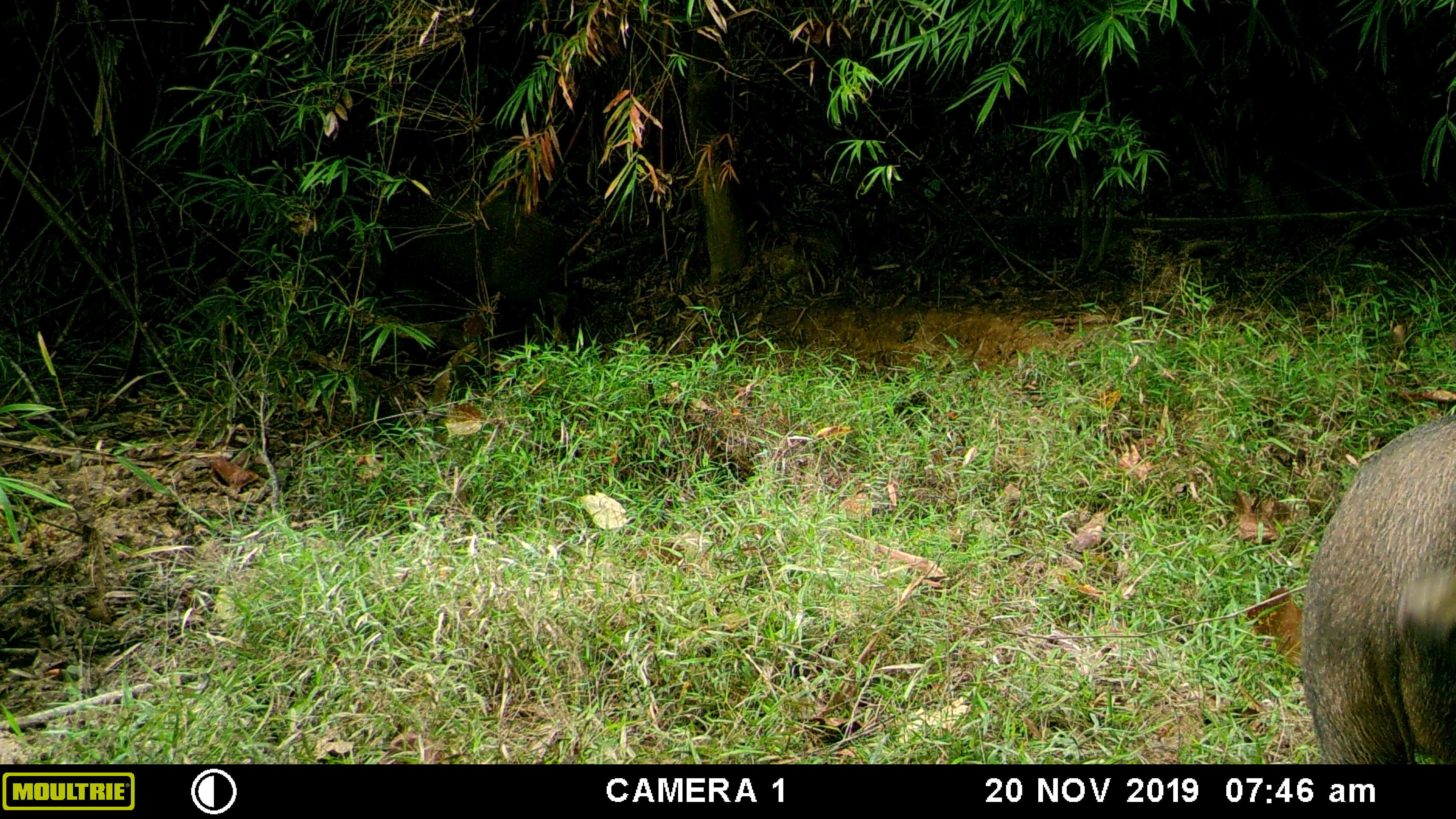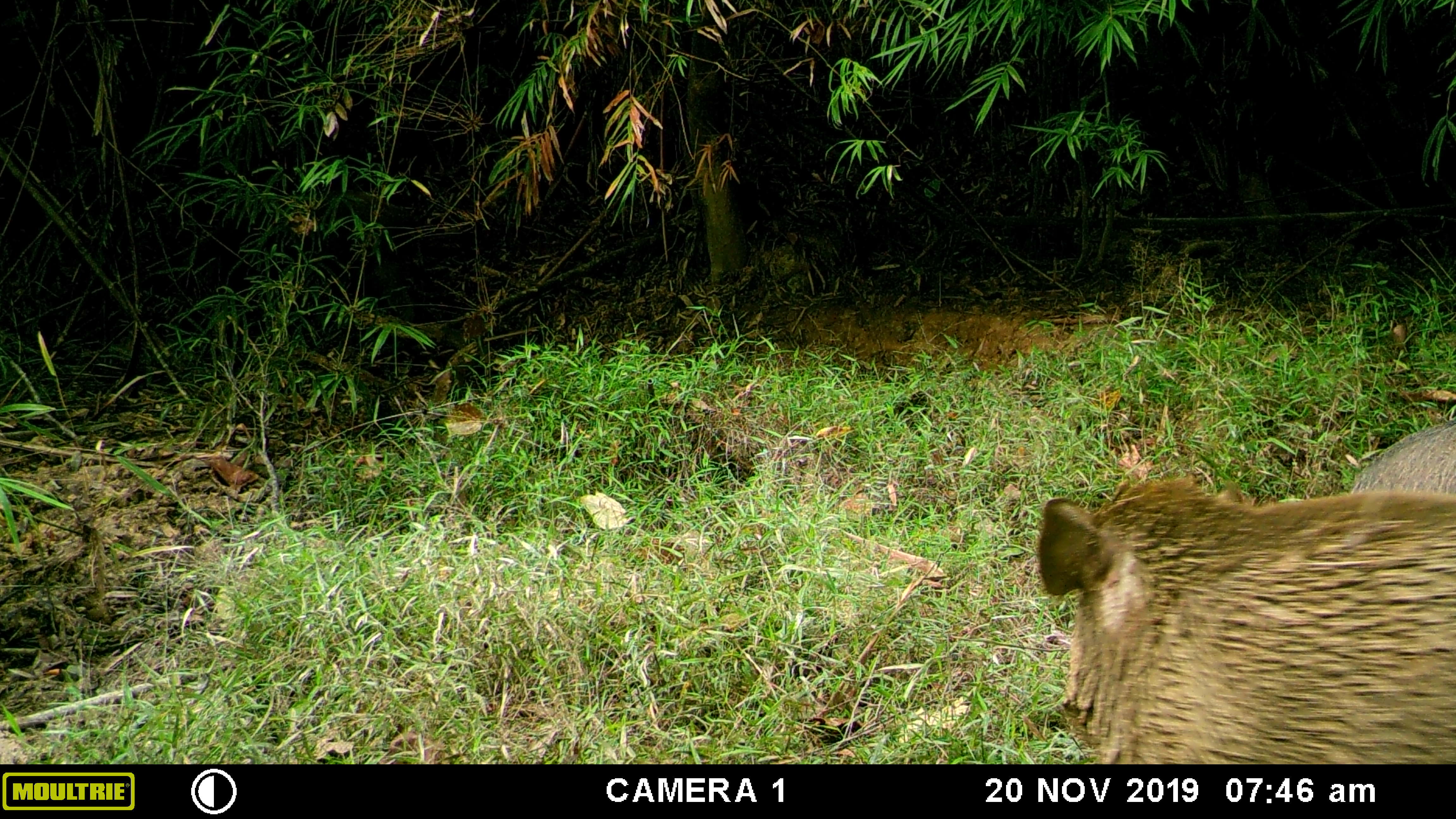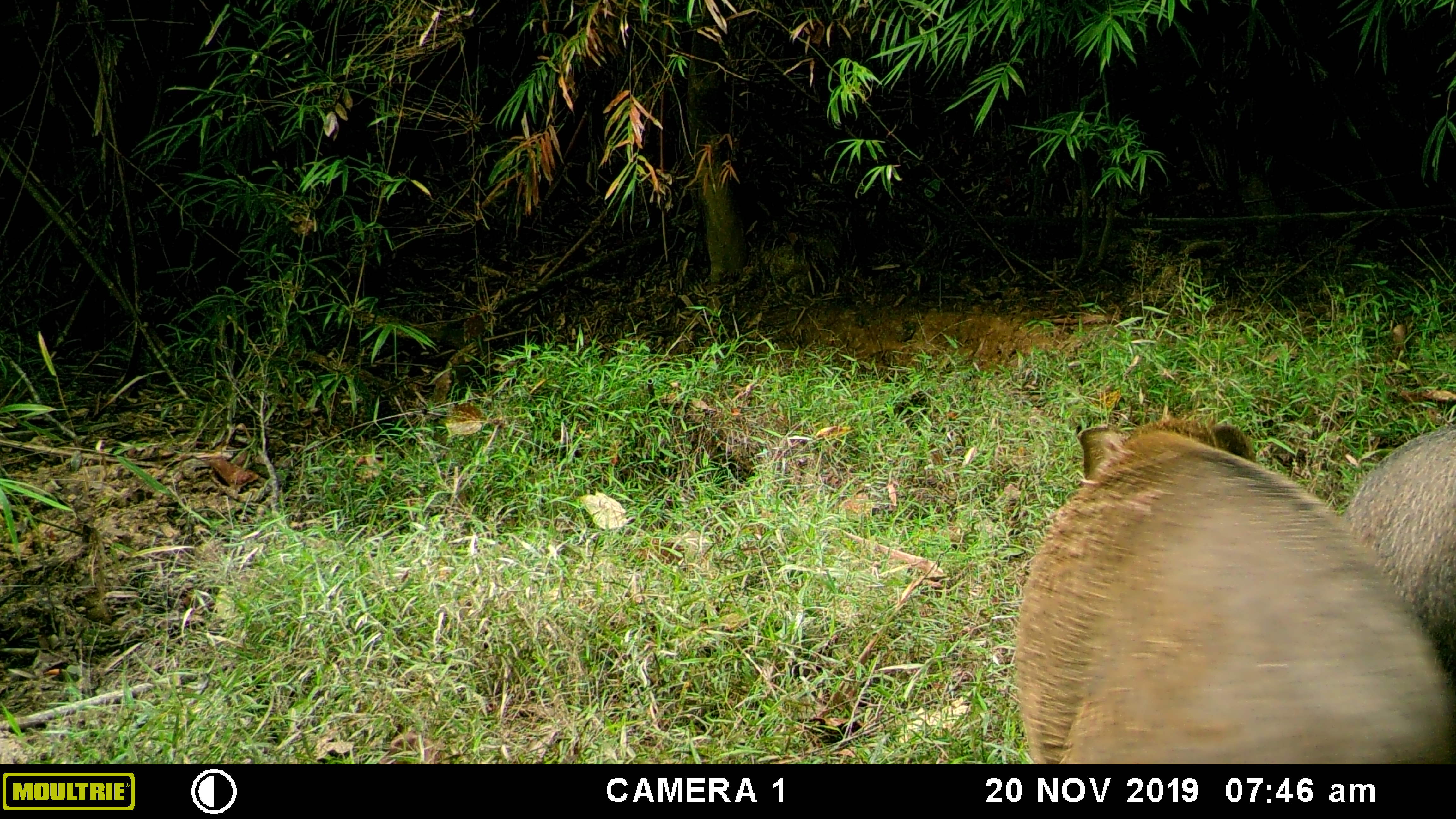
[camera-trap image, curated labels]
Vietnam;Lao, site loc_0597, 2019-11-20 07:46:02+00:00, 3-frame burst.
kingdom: Animalia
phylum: Chordata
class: Mammalia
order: Artiodactyla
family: Suidae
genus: Sus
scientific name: Sus scrofa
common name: eurasian wild pig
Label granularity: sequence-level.